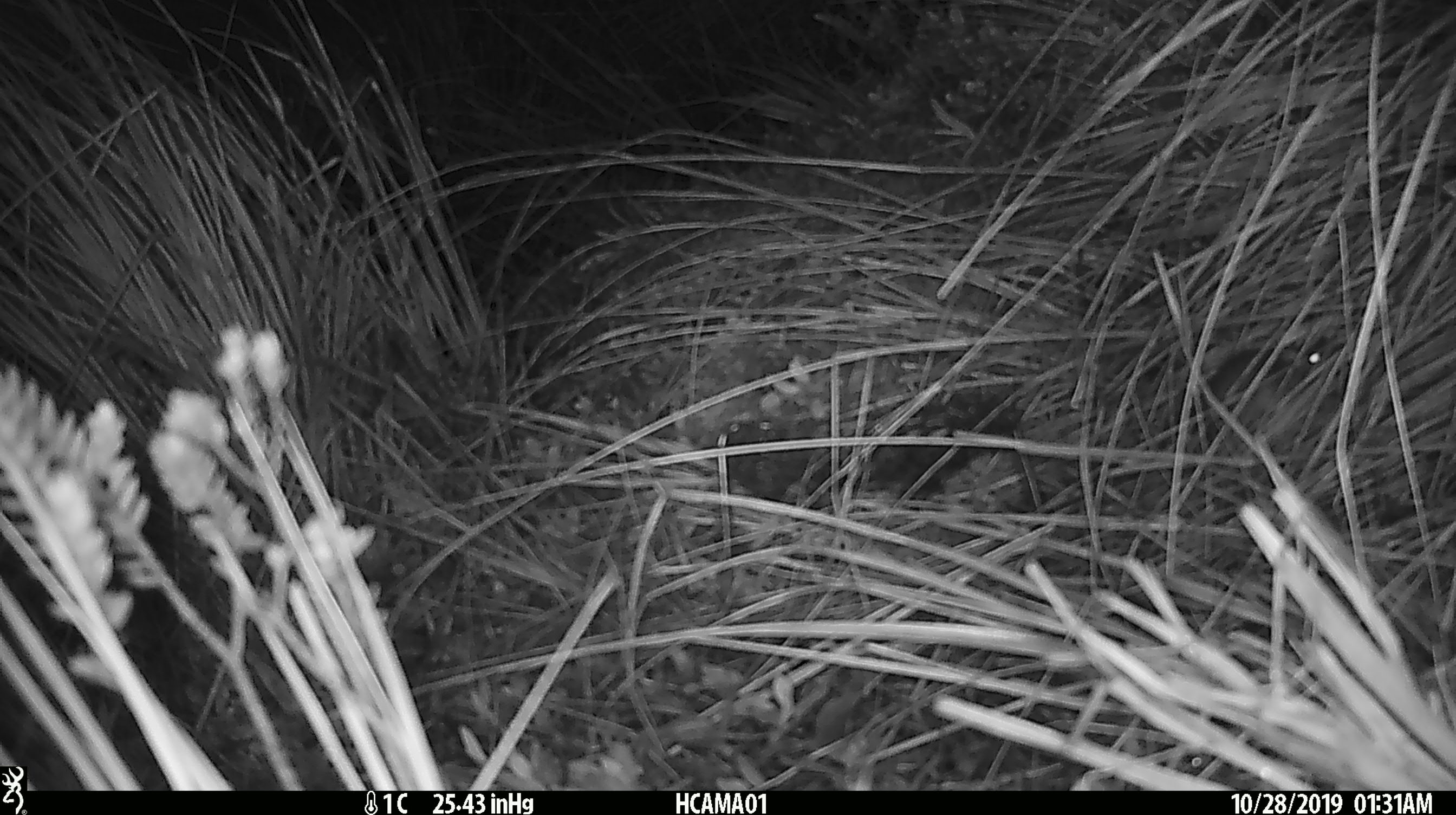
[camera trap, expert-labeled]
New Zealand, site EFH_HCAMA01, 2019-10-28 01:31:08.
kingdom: Animalia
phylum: Chordata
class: Mammalia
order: Rodentia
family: Muridae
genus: Mus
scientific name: Mus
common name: mouse